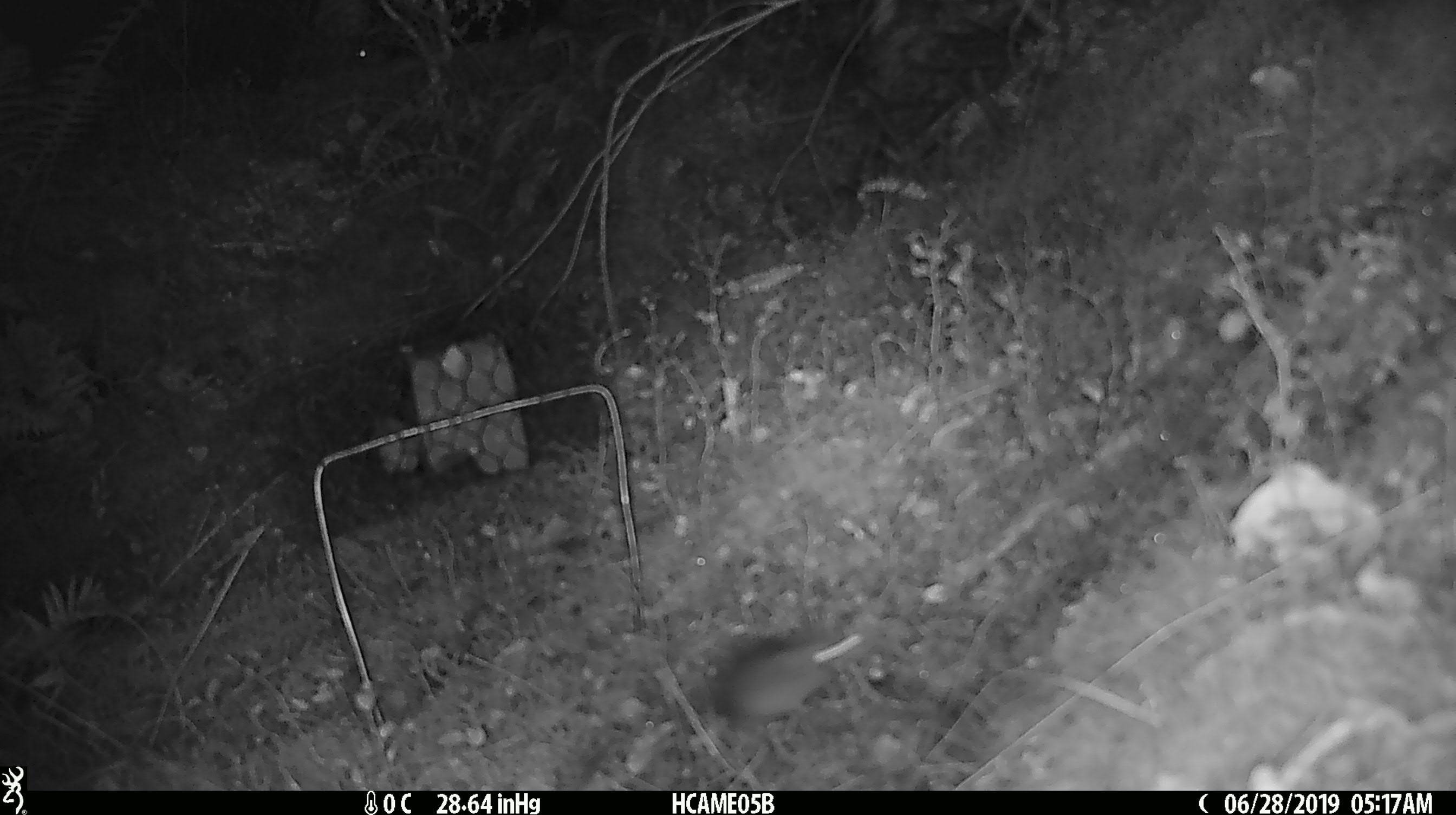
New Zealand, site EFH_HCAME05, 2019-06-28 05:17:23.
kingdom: Animalia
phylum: Chordata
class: Mammalia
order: Rodentia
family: Muridae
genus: Mus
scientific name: Mus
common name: mouse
Mouse (Mus).